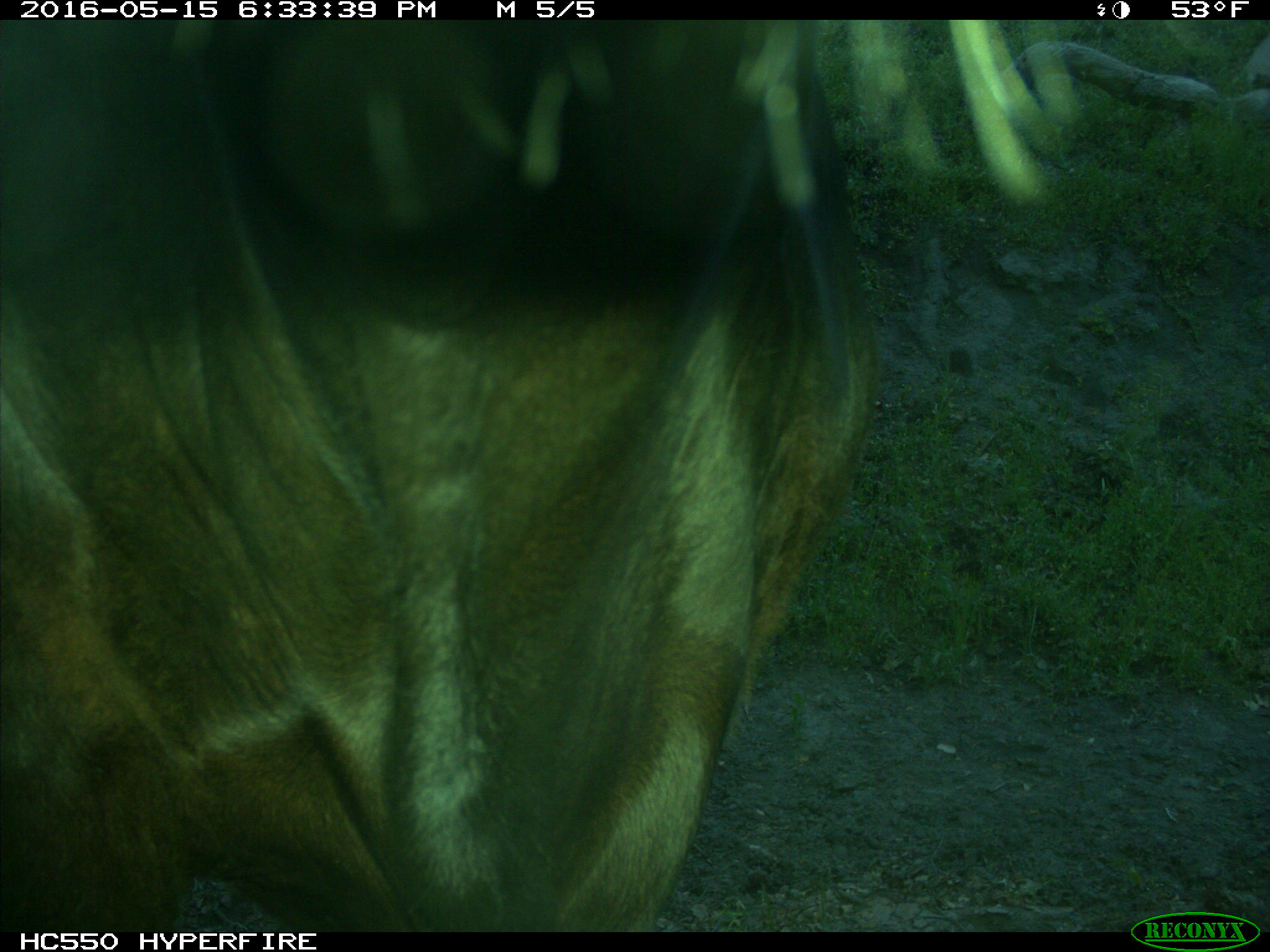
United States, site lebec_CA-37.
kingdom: Animalia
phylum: Chordata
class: Mammalia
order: Artiodactyla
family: Bovidae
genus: Bos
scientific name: Bos taurus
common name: domestic cow